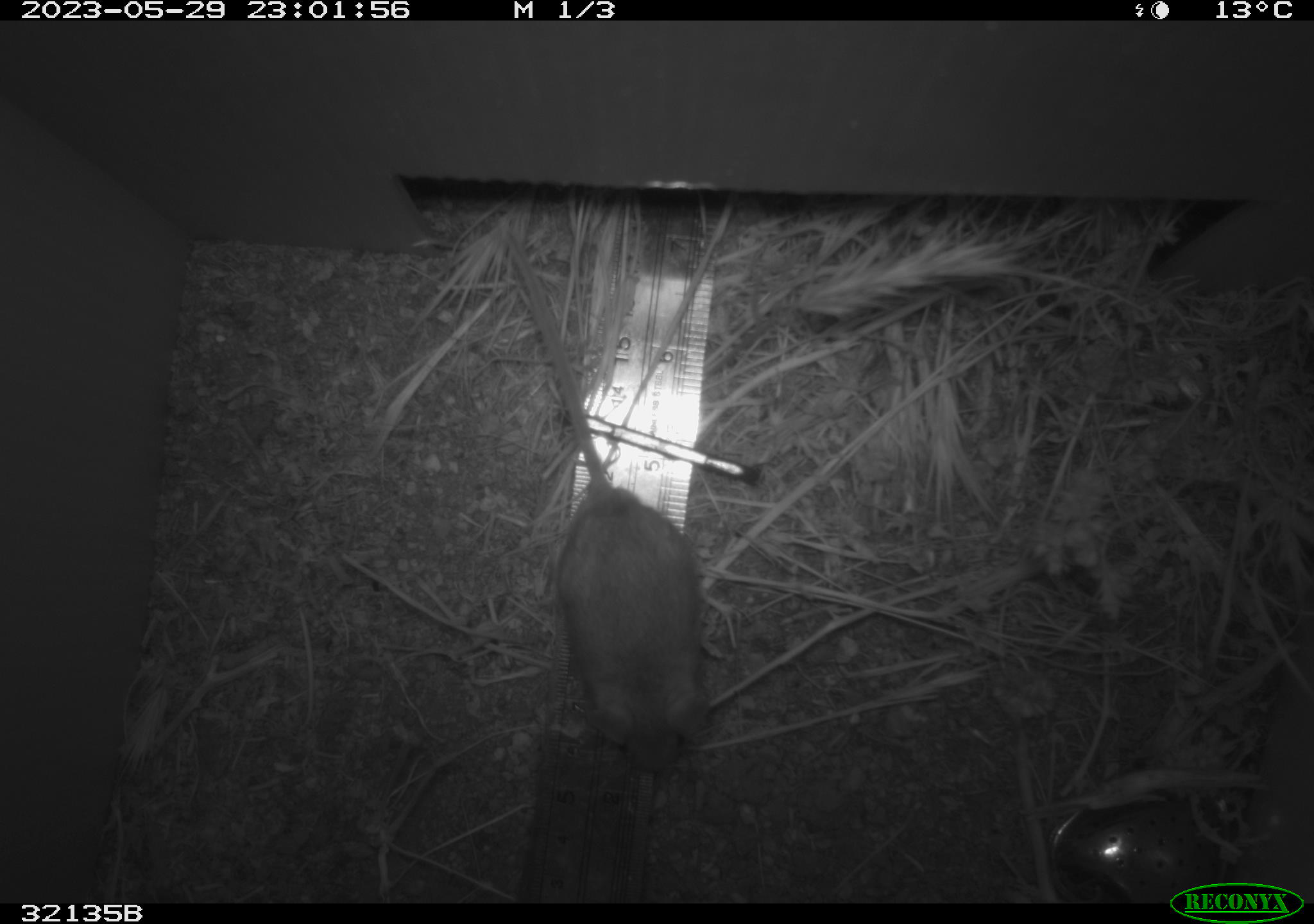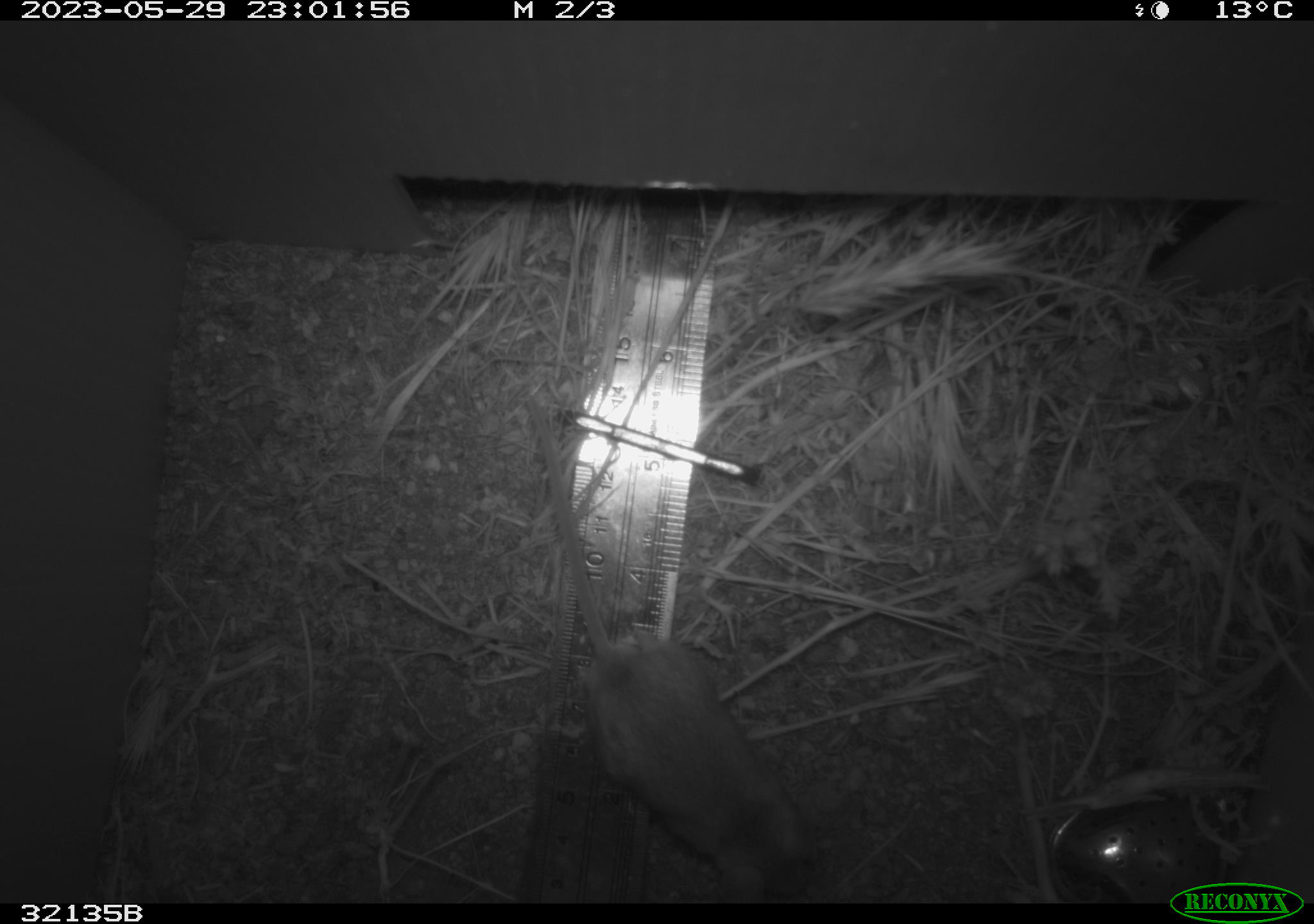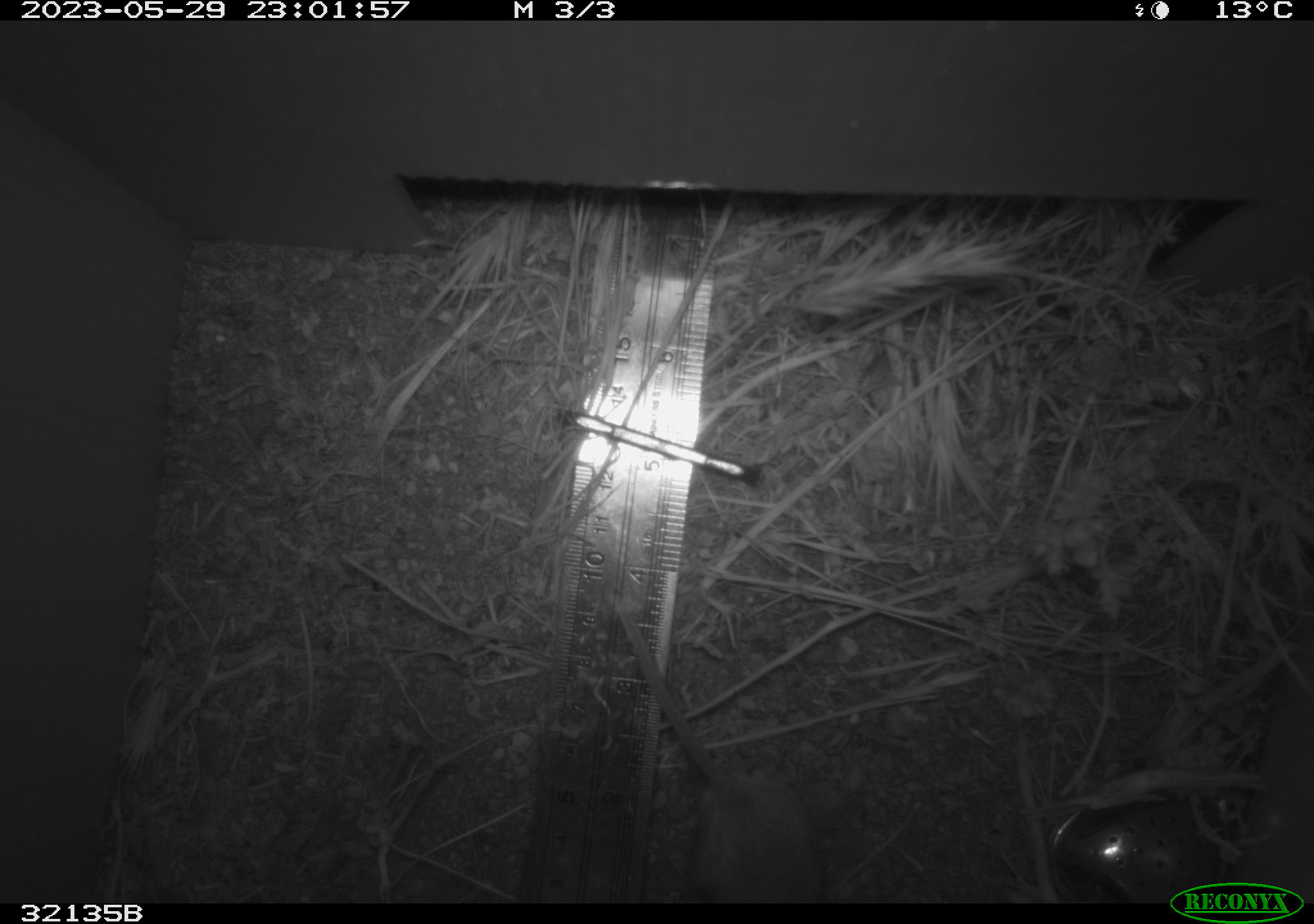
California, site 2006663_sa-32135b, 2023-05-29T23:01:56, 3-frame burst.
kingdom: Animalia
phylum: Chordata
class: Mammalia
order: Rodentia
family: Cricetidae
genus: Peromyscus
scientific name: Peromyscus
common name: deer mice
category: peromyscus species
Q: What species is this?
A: Peromyscus species (deer mice) (Peromyscus).